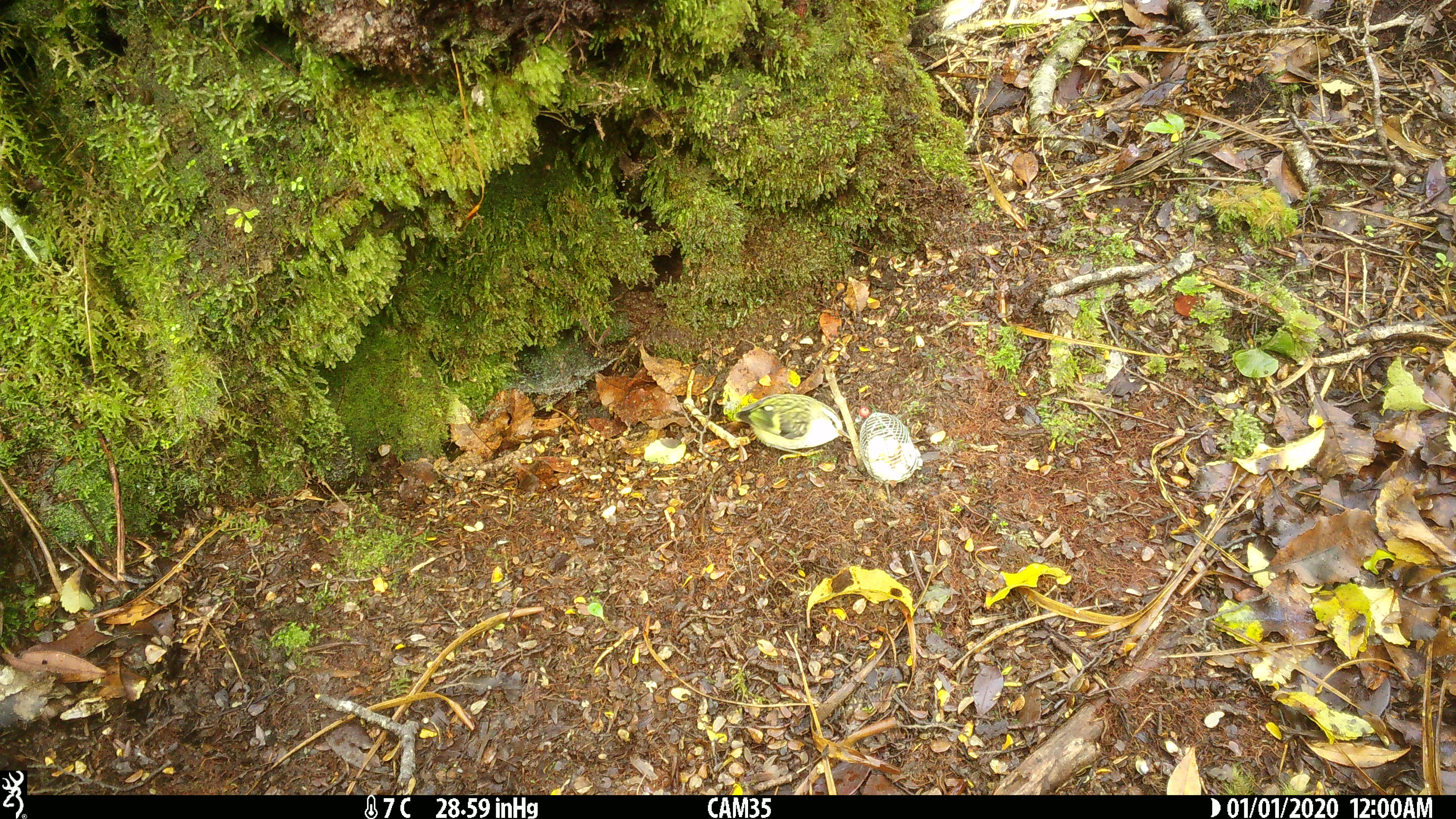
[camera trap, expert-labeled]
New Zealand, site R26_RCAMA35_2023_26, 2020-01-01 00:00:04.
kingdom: Animalia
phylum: Chordata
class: Aves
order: Passeriformes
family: Acanthisittidae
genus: Acanthisitta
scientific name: Acanthisitta chloris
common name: rifleman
Rifleman (Acanthisitta chloris).